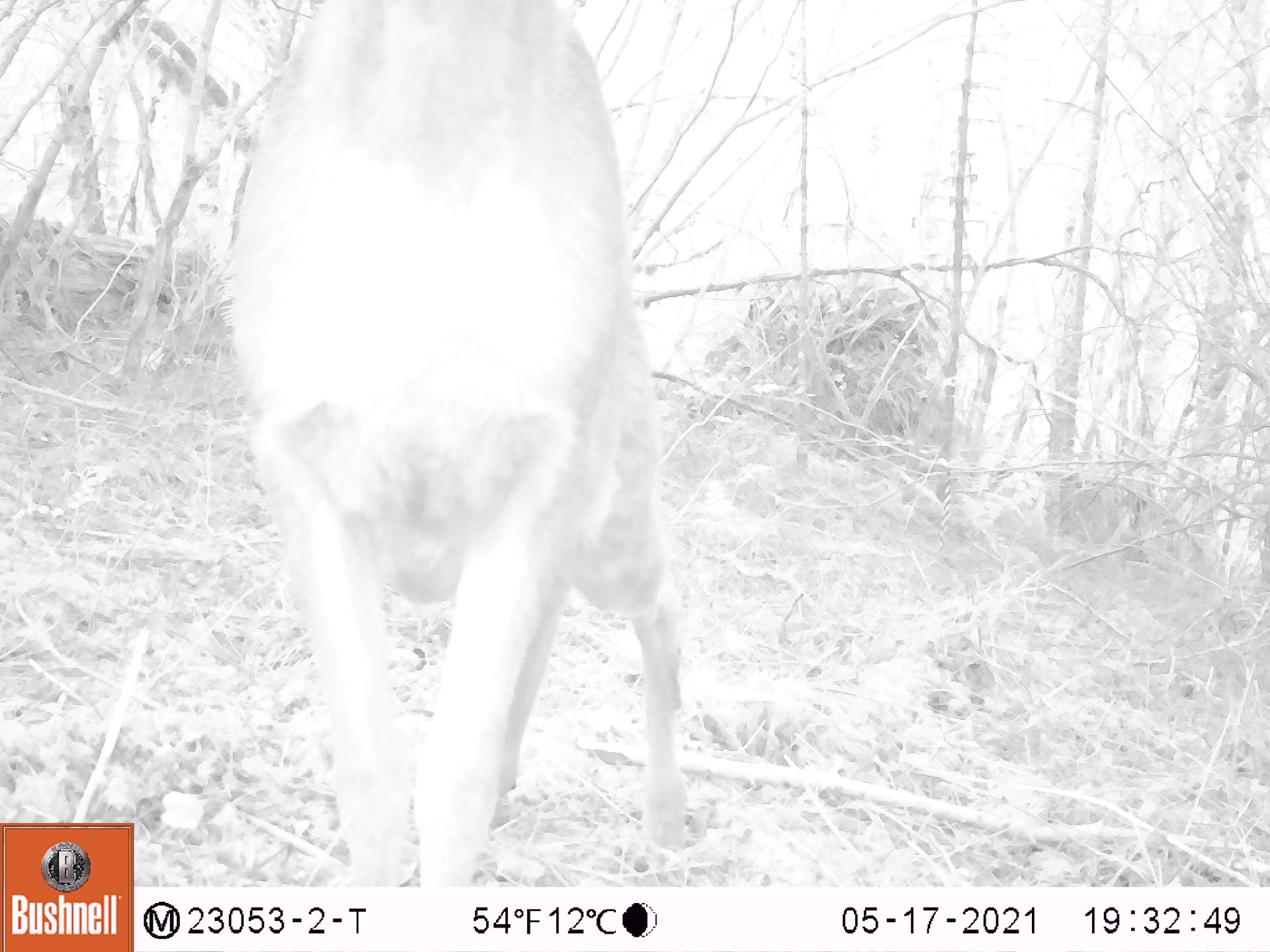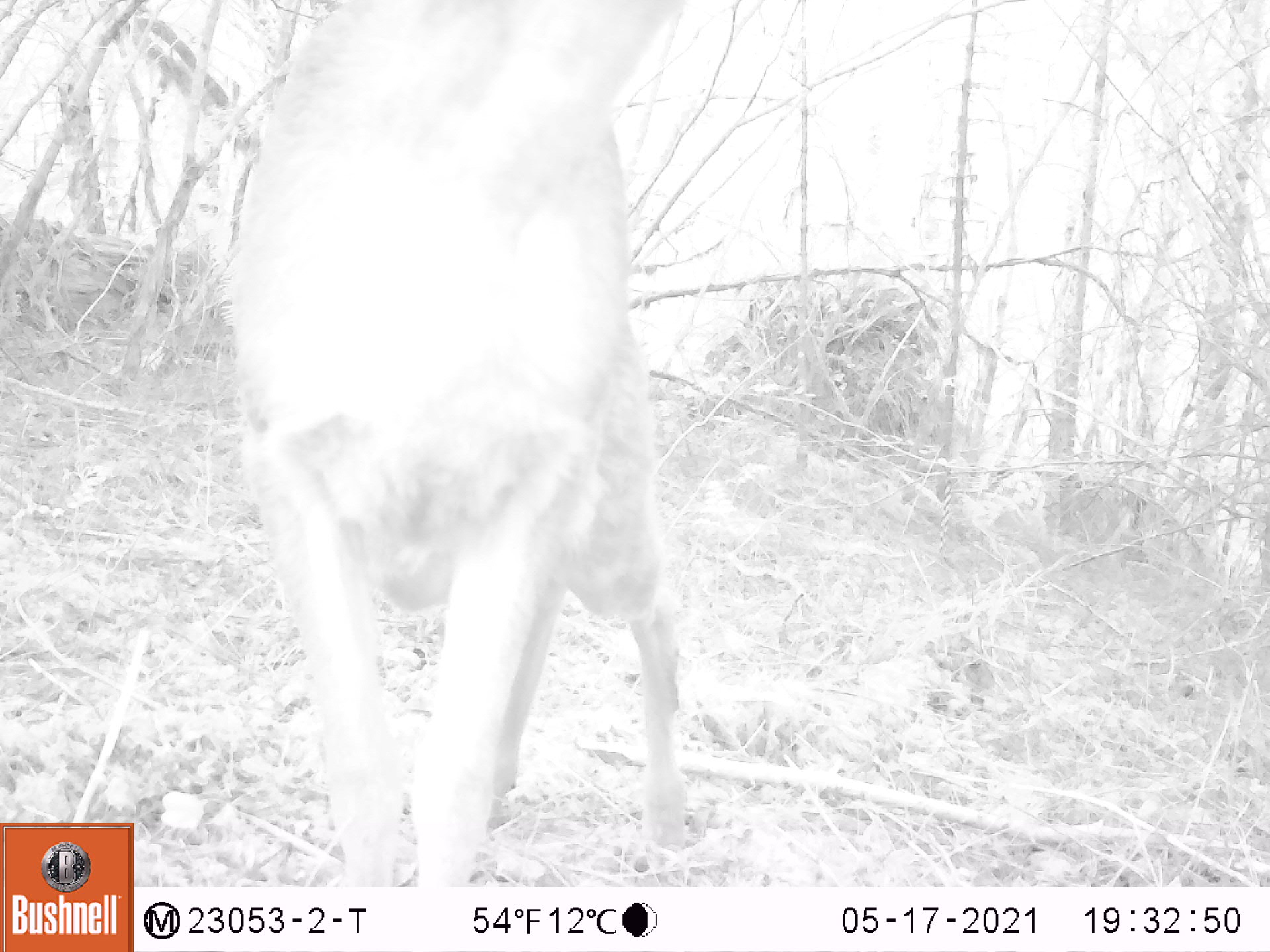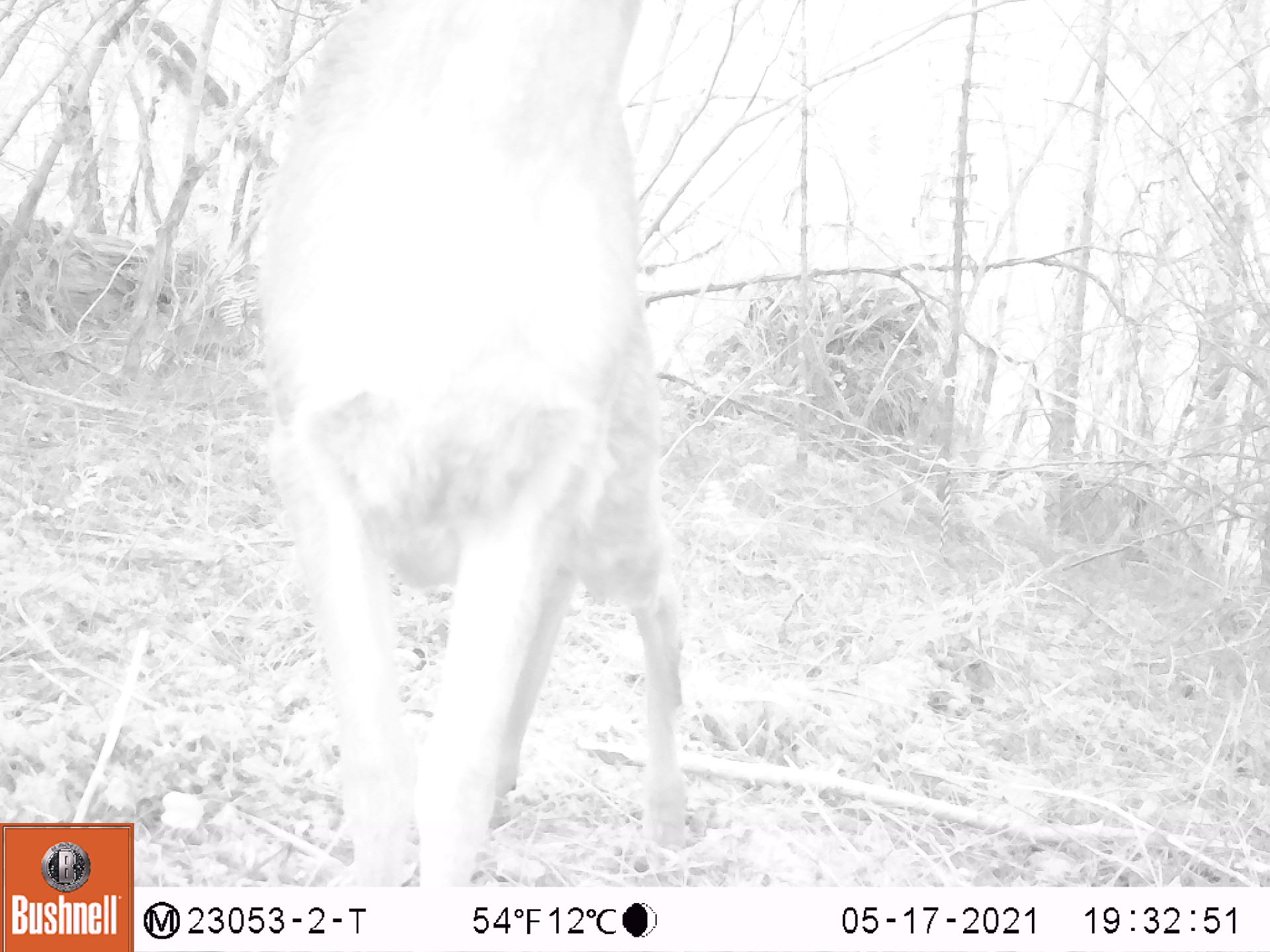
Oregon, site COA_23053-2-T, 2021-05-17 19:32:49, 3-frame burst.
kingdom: Animalia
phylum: Chordata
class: Mammalia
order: Artiodactyla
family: Cervidae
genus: Odocoileus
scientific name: Odocoileus hemionus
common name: black-tailed deer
Black-tailed deer (Odocoileus hemionus).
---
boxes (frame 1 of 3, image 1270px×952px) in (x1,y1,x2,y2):
black-tailed deer: (216,0,710,878)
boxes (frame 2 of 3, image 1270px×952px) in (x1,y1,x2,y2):
black-tailed deer: (227,1,710,880)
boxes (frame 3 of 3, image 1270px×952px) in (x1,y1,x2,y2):
black-tailed deer: (248,0,701,882)